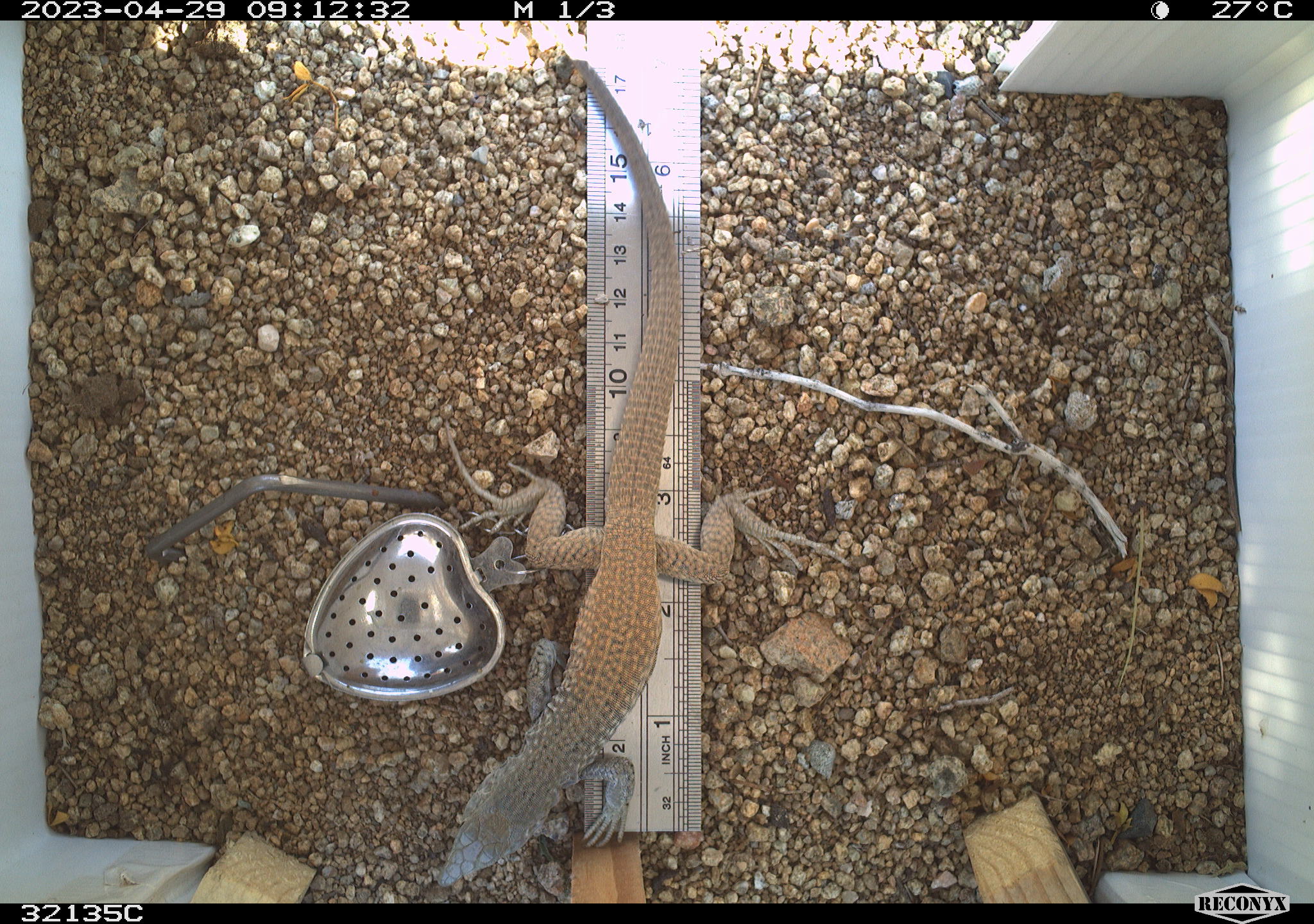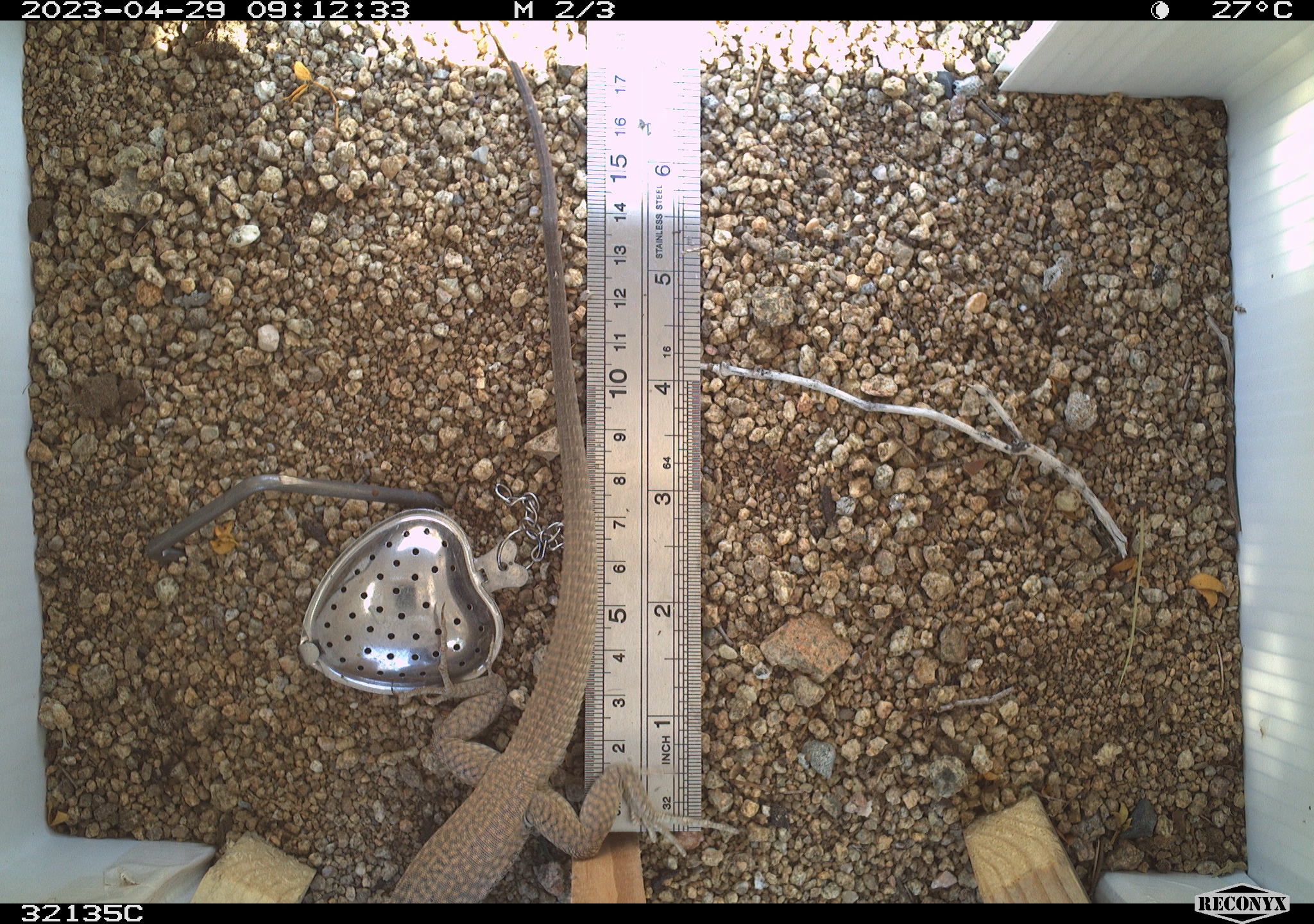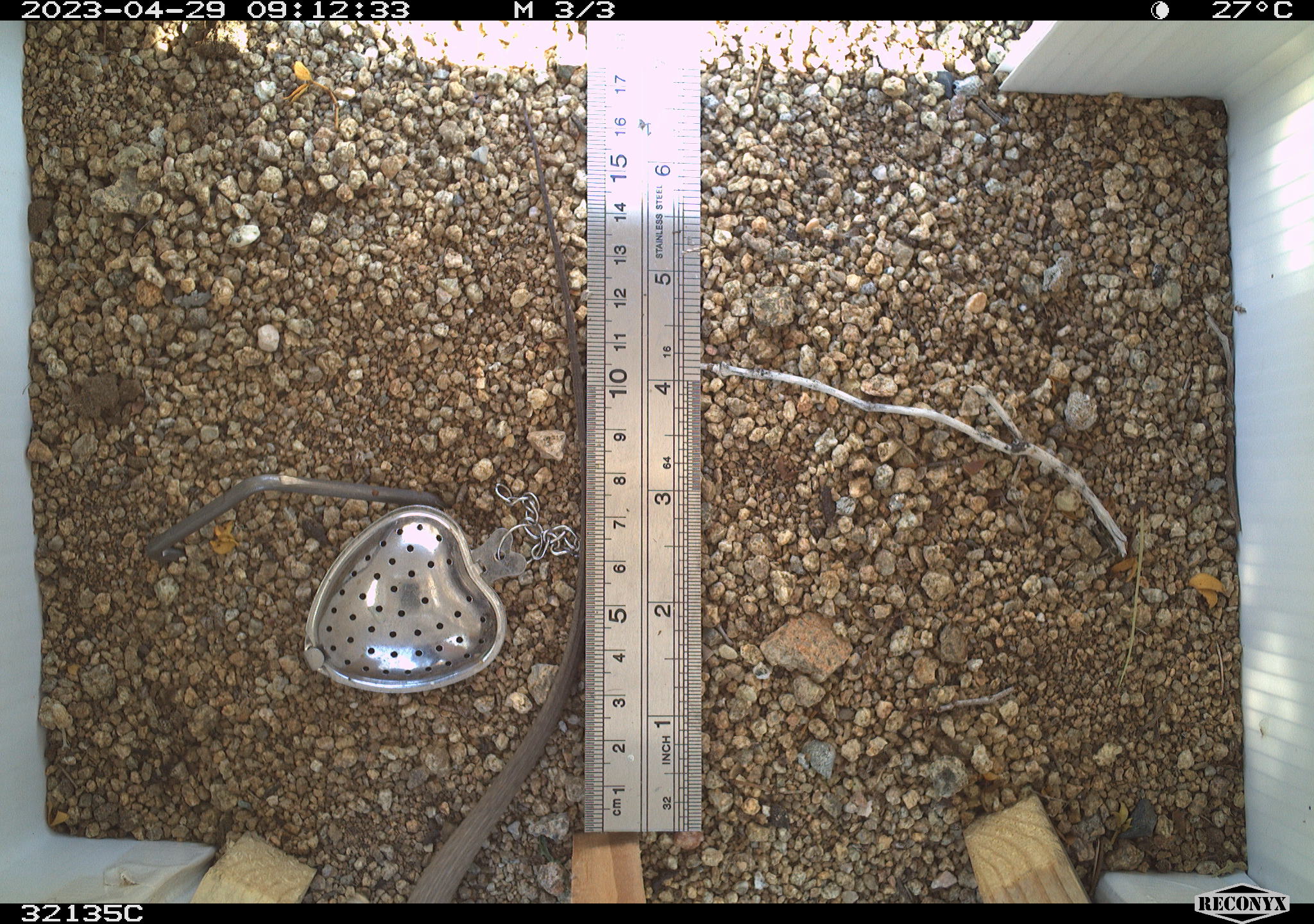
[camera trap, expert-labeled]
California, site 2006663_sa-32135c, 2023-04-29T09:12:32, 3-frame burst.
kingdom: Animalia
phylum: Chordata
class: Reptilia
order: Squamata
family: Teiidae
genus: Aspidoscelis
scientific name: Aspidoscelis tigris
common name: western whiptail